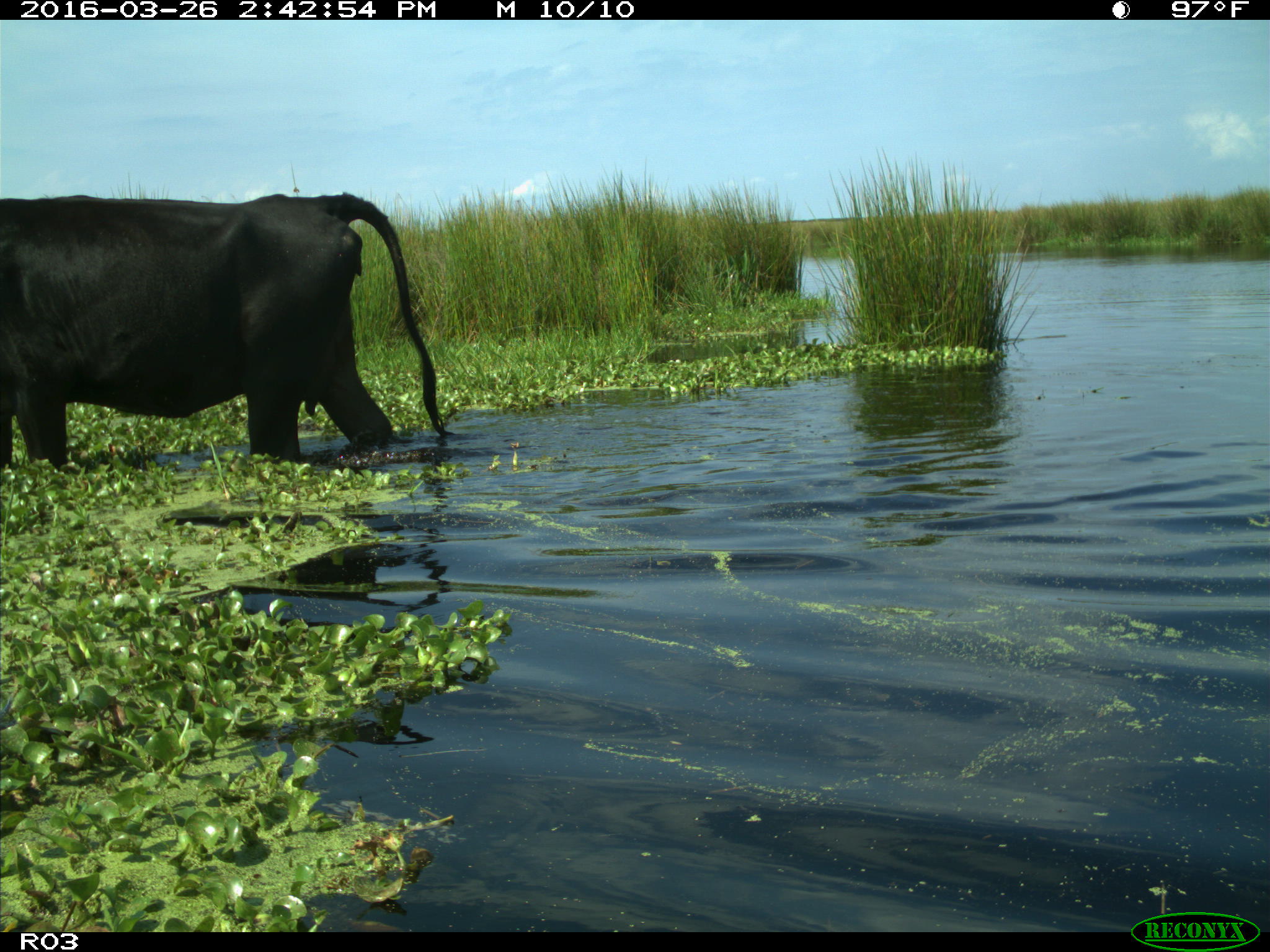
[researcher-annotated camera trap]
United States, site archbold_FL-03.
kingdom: Animalia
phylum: Chordata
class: Mammalia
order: Artiodactyla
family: Bovidae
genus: Bos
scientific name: Bos taurus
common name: domestic cow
Bos taurus (domestic cow).